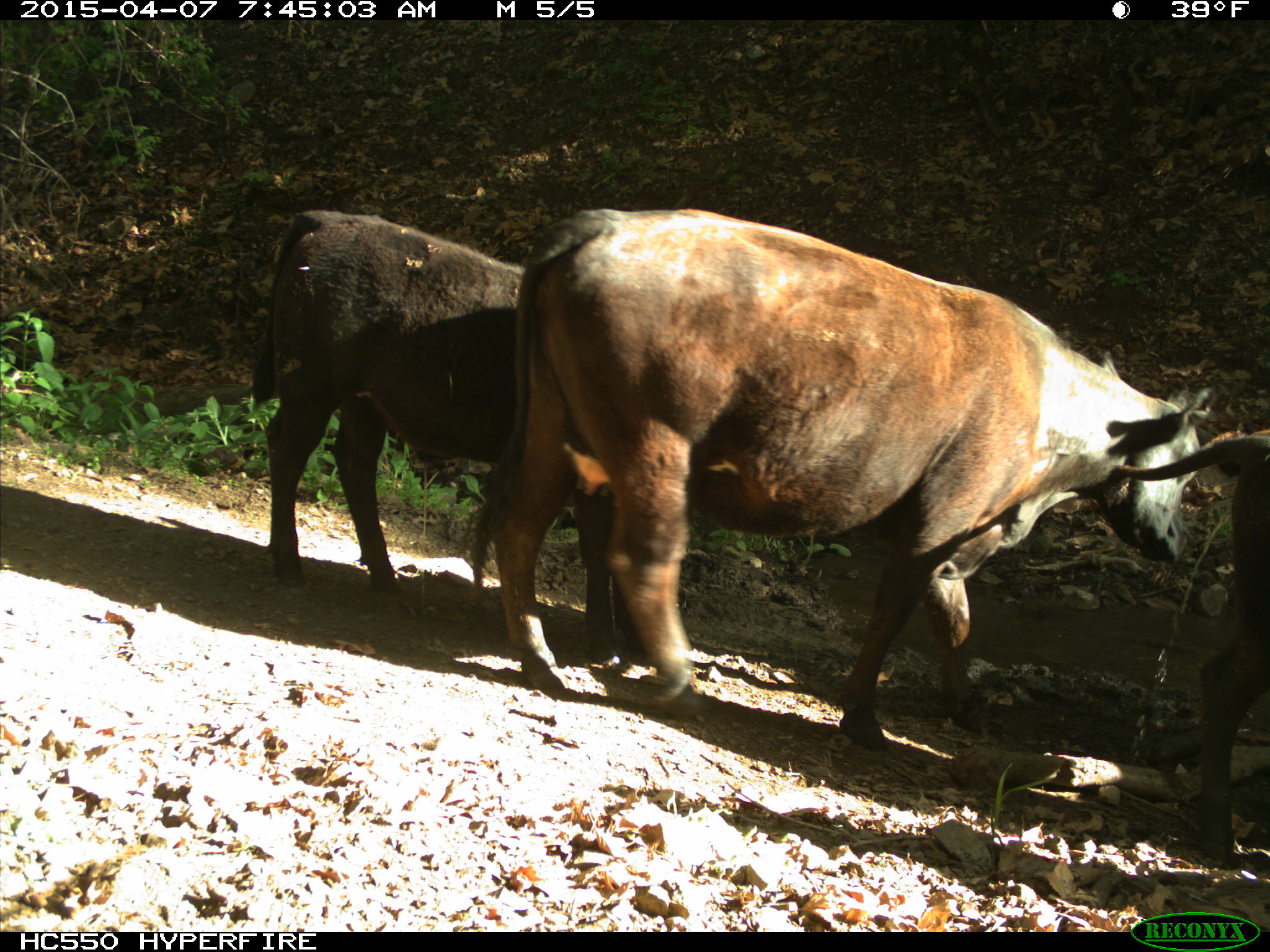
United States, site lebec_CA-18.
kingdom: Animalia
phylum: Chordata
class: Mammalia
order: Artiodactyla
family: Bovidae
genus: Bos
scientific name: Bos taurus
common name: domestic cow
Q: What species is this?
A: Bos taurus (domestic cow).